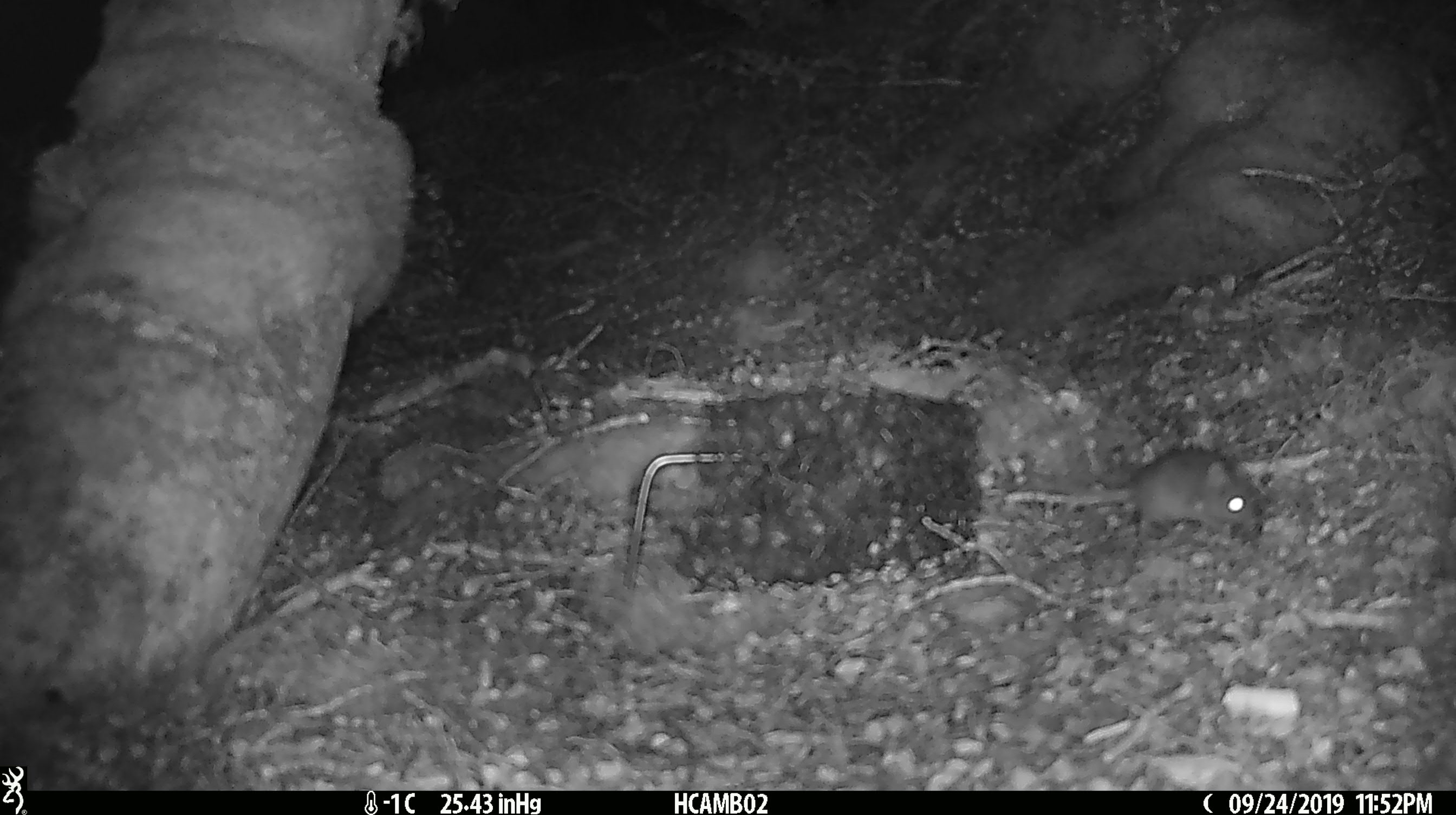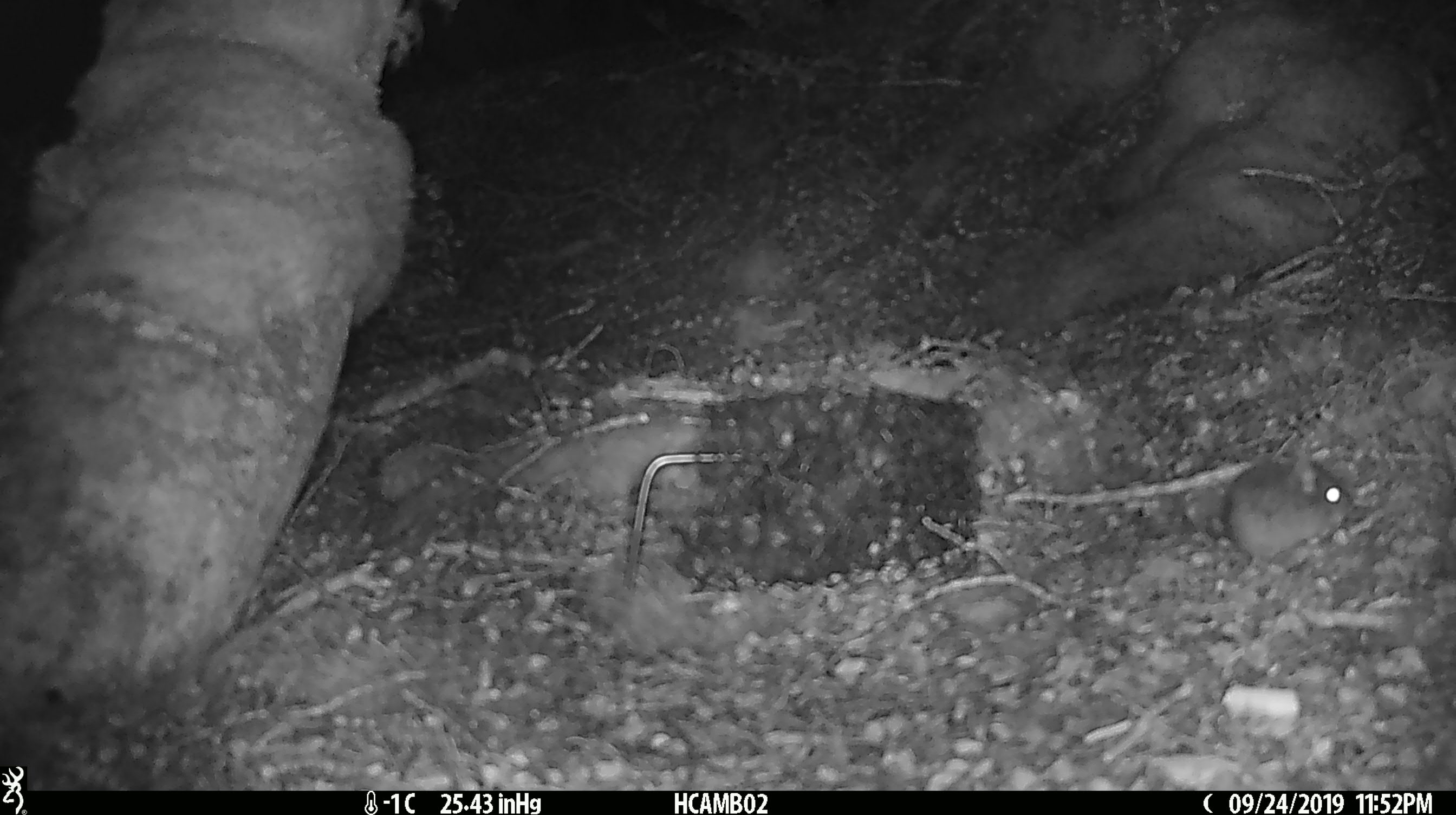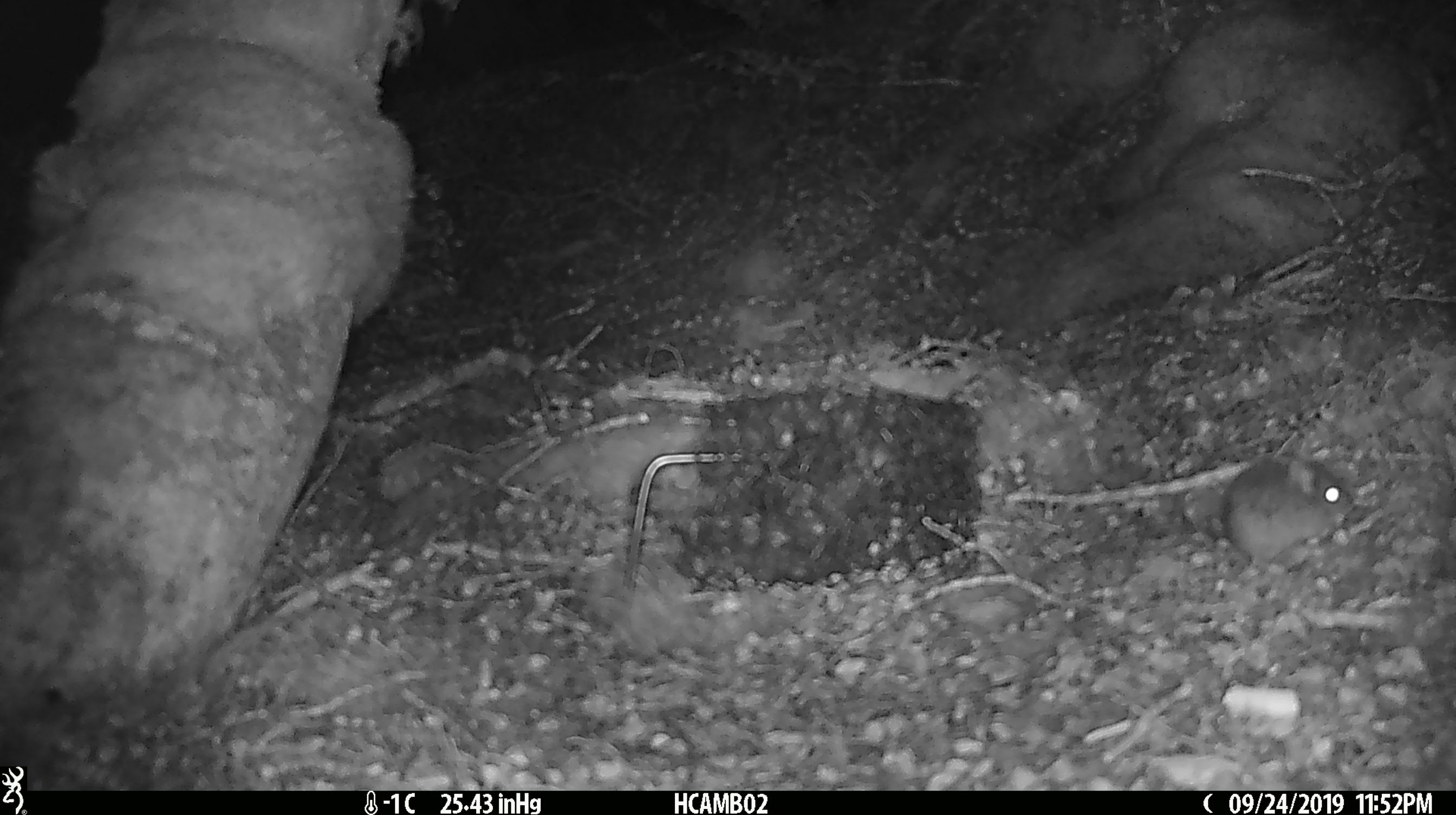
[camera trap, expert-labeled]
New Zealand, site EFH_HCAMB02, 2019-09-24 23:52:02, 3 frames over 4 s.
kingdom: Animalia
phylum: Chordata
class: Mammalia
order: Rodentia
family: Muridae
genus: Mus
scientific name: Mus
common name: mouse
Mouse (Mus).